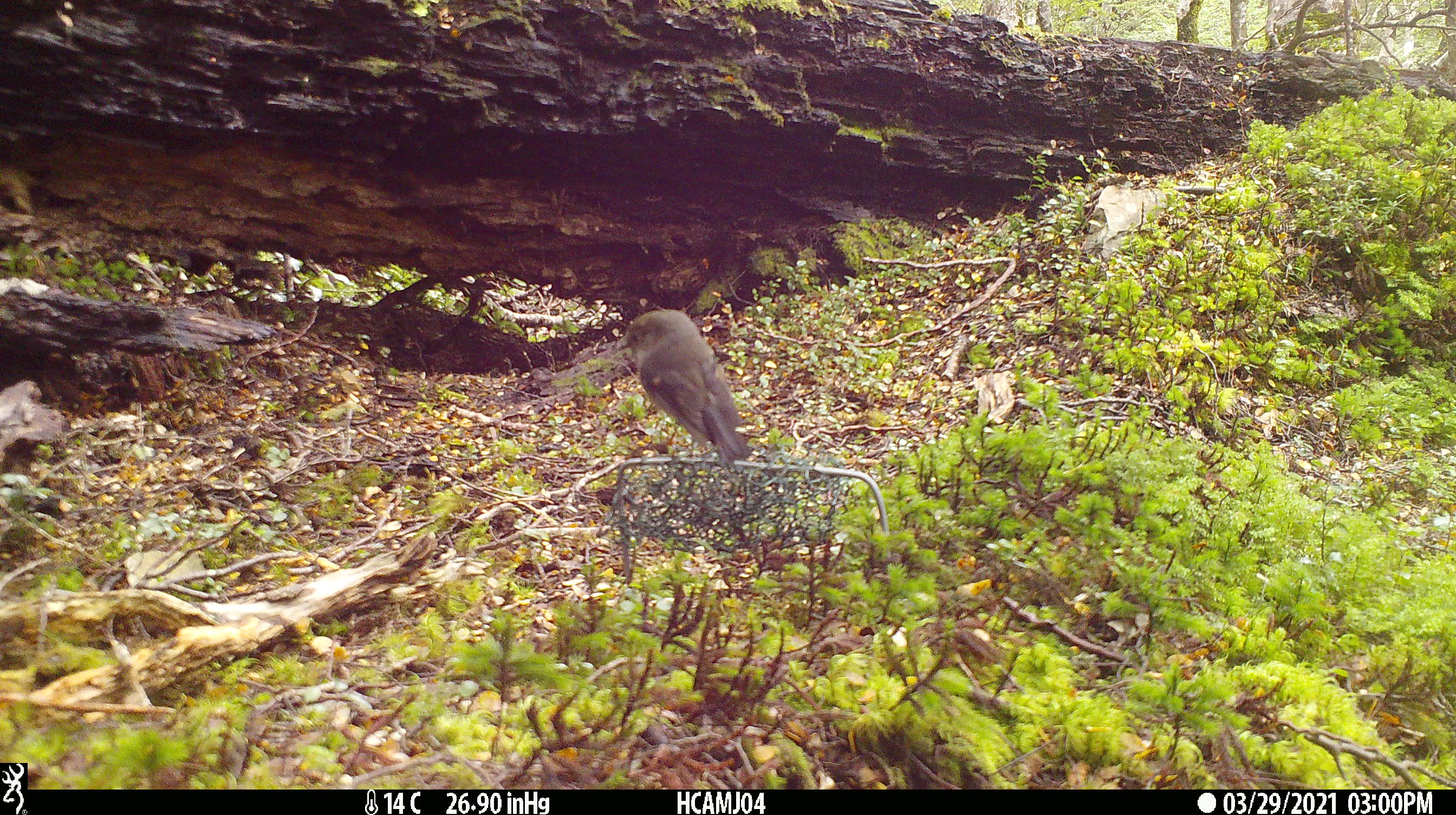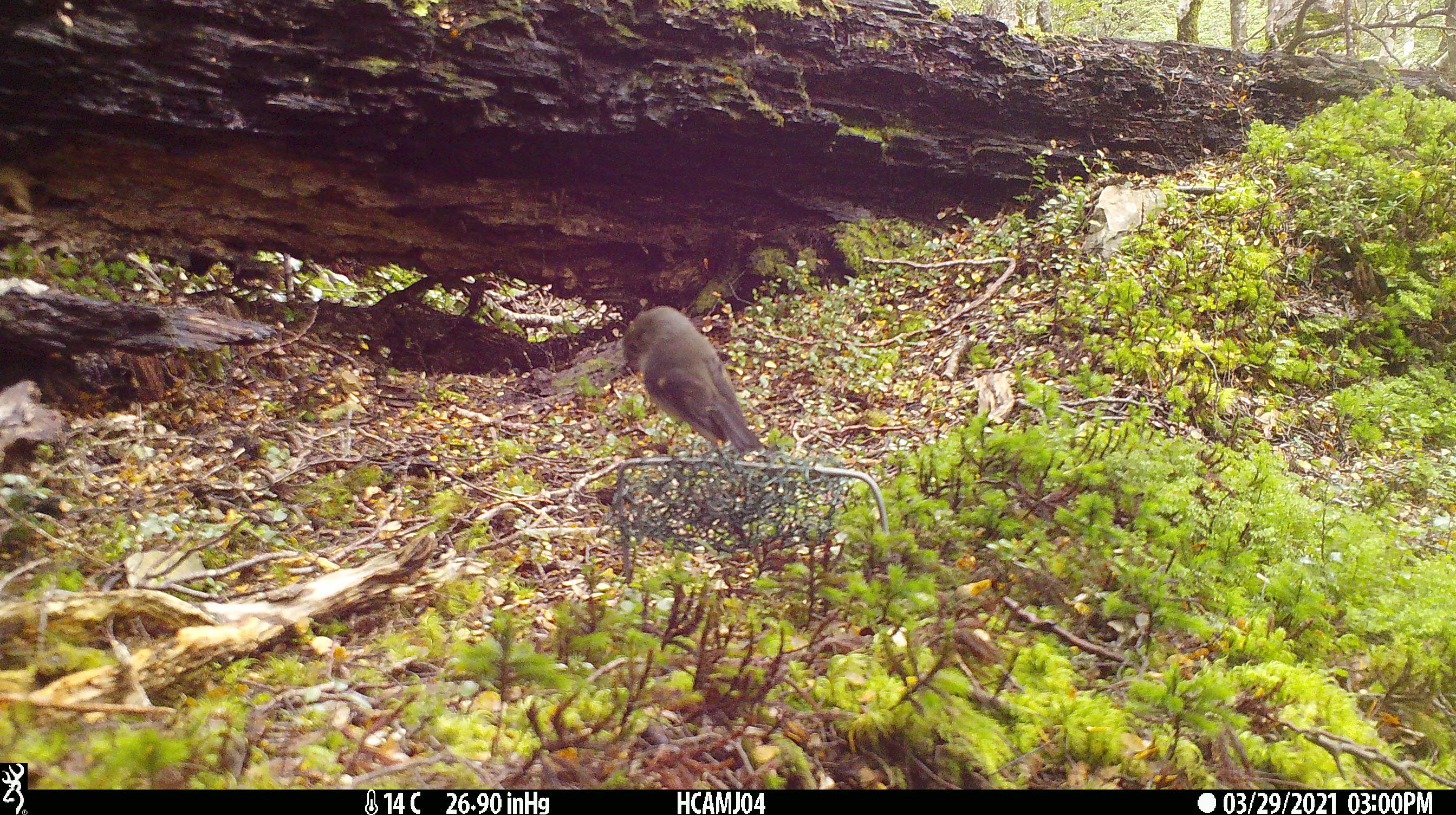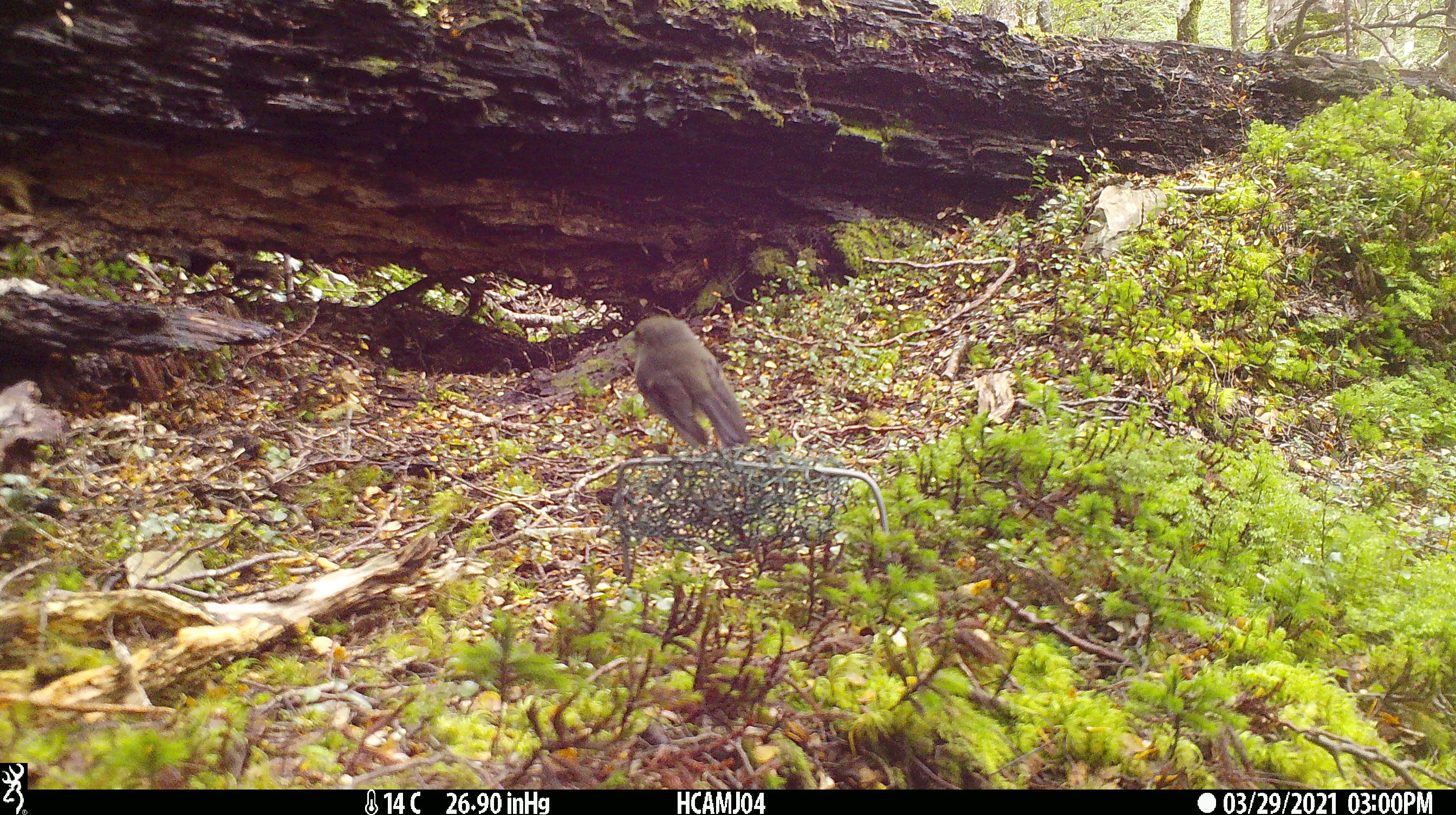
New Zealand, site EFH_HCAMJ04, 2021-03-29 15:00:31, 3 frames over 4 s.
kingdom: Animalia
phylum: Chordata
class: Aves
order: Passeriformes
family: Petroicidae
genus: Petroica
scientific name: Petroica macrocephala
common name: tomtit